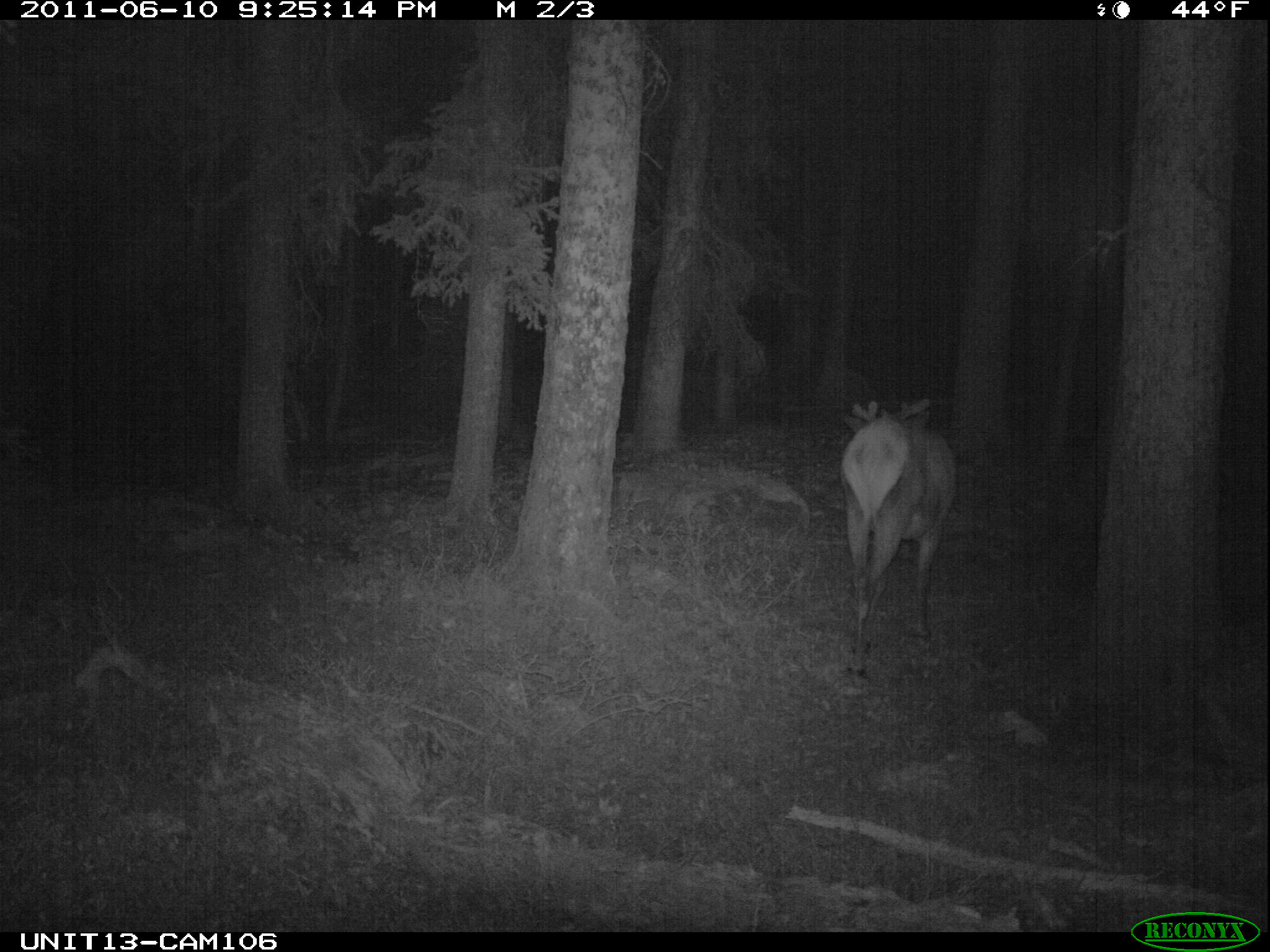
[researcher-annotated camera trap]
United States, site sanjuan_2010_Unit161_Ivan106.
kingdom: Animalia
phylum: Chordata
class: Mammalia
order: Artiodactyla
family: Cervidae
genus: Cervus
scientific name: Cervus elaphus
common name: red deer